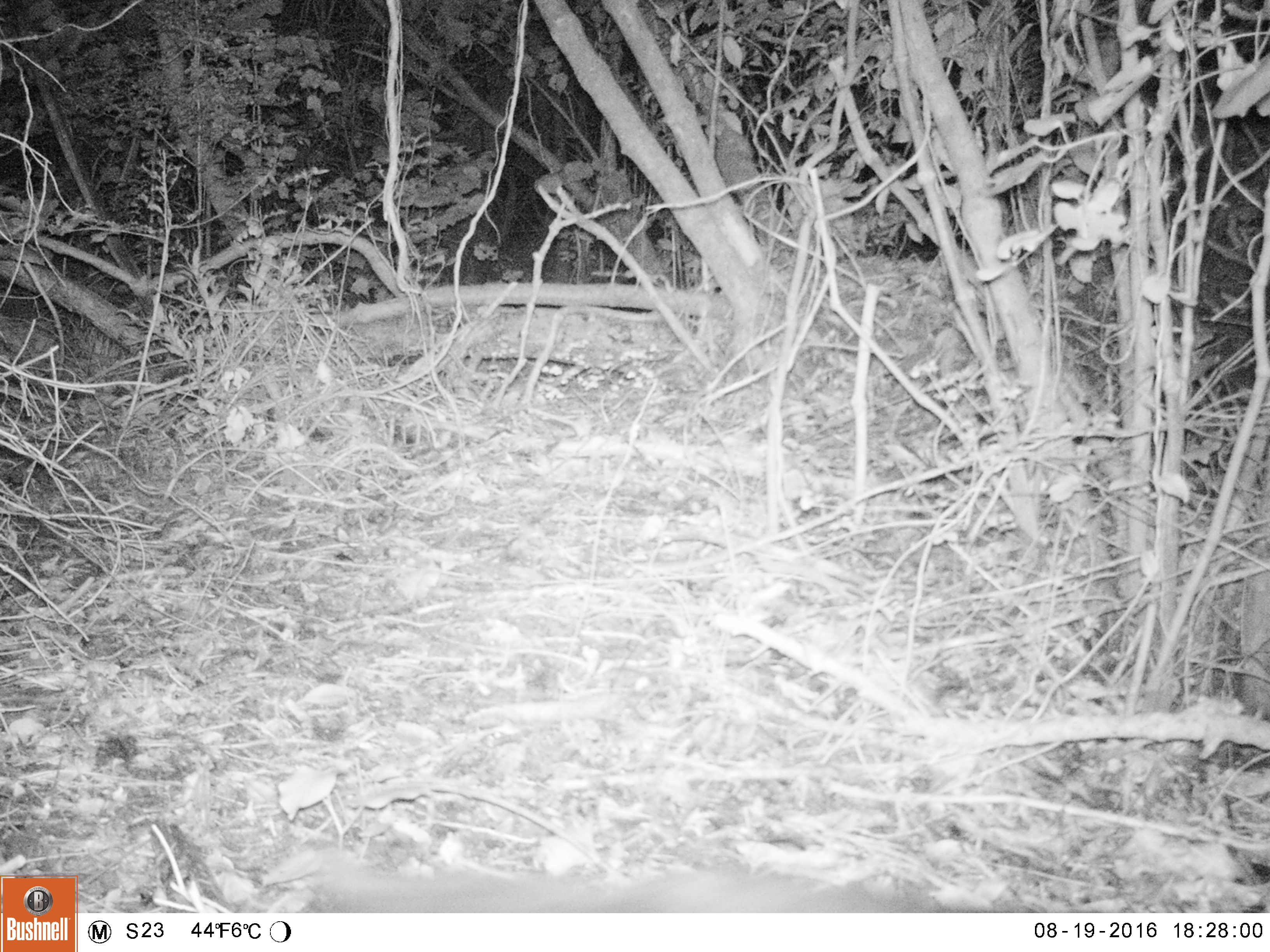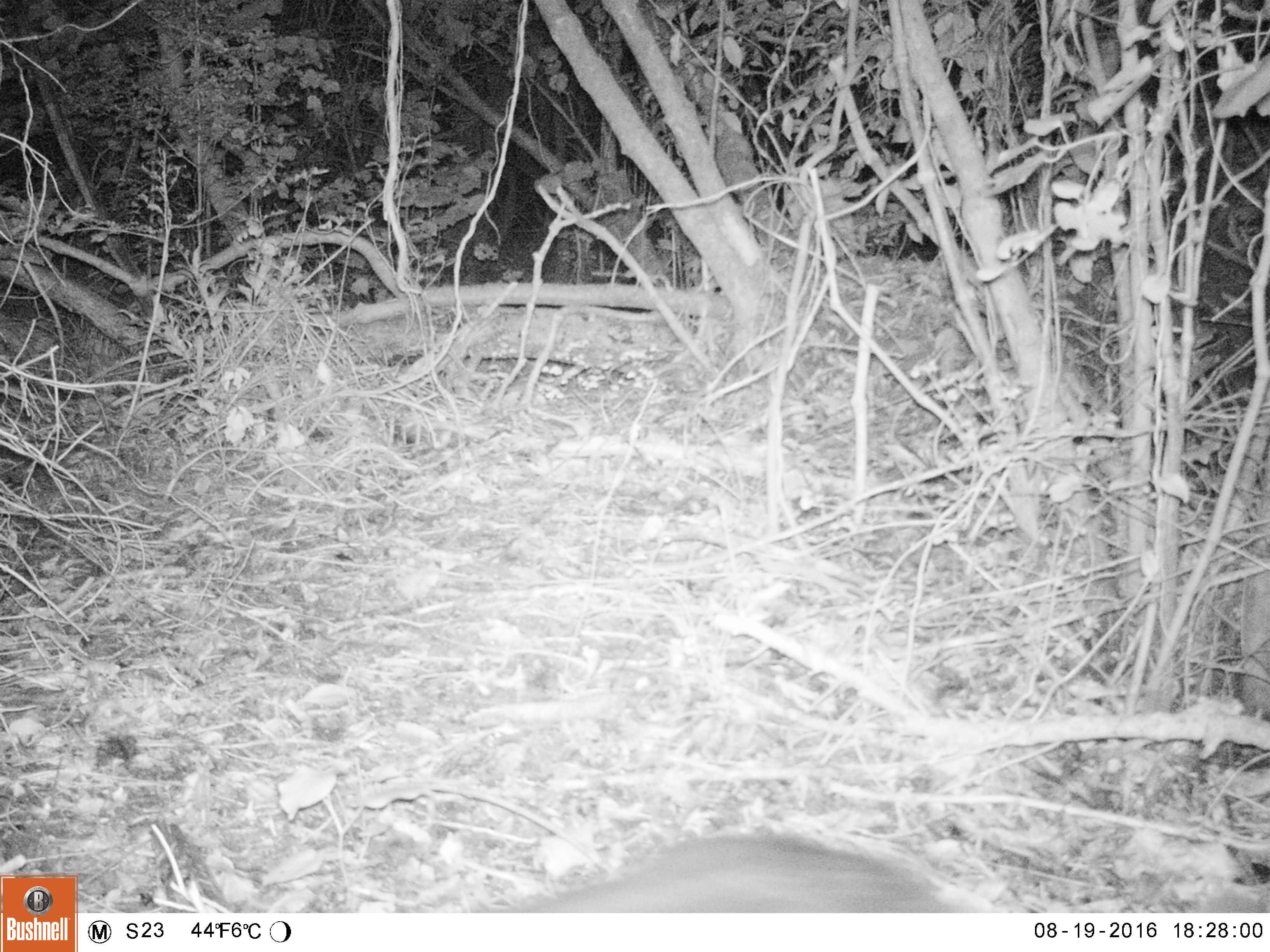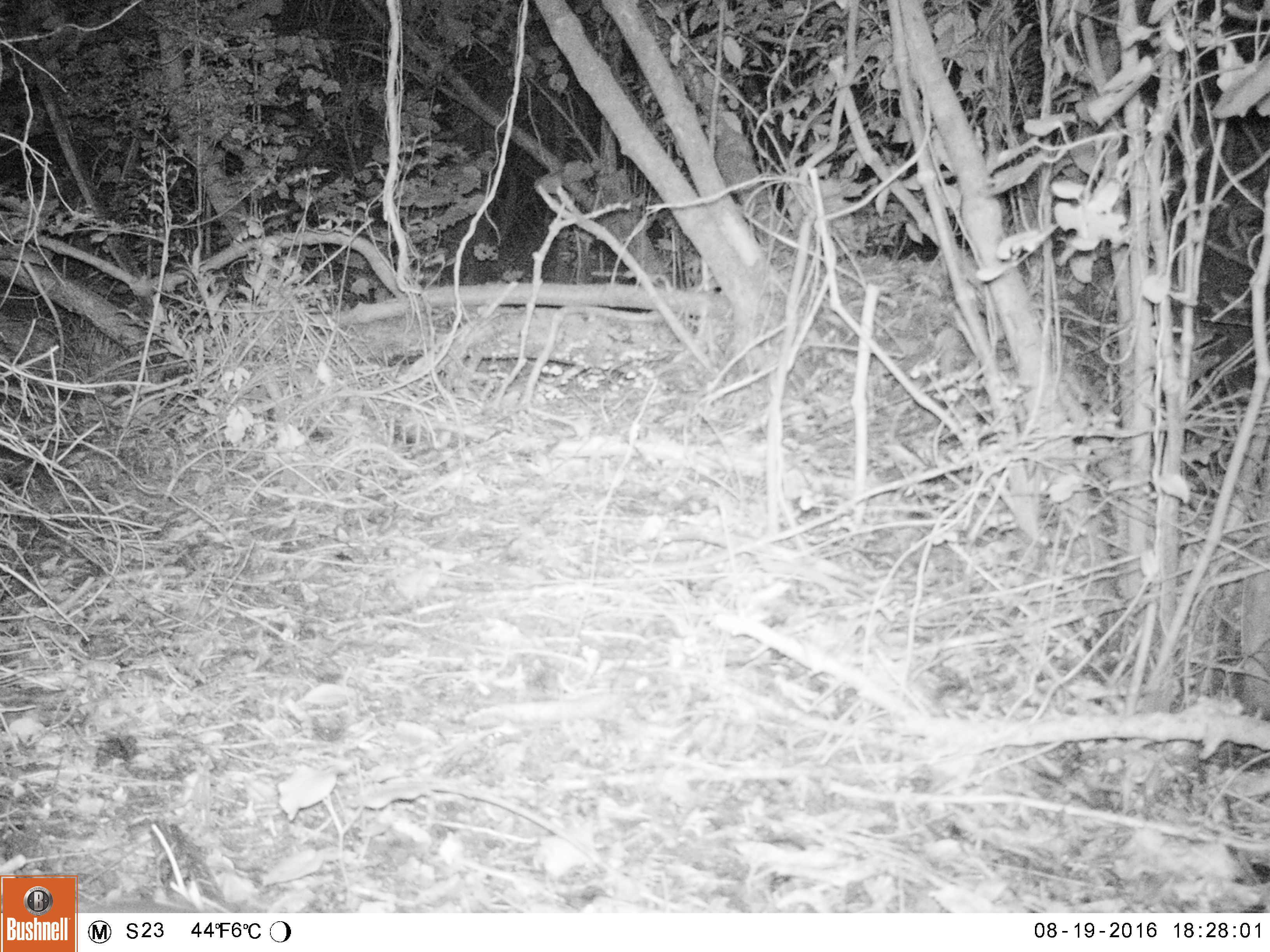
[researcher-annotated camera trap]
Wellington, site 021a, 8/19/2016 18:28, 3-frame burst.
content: unidentified animal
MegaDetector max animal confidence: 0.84